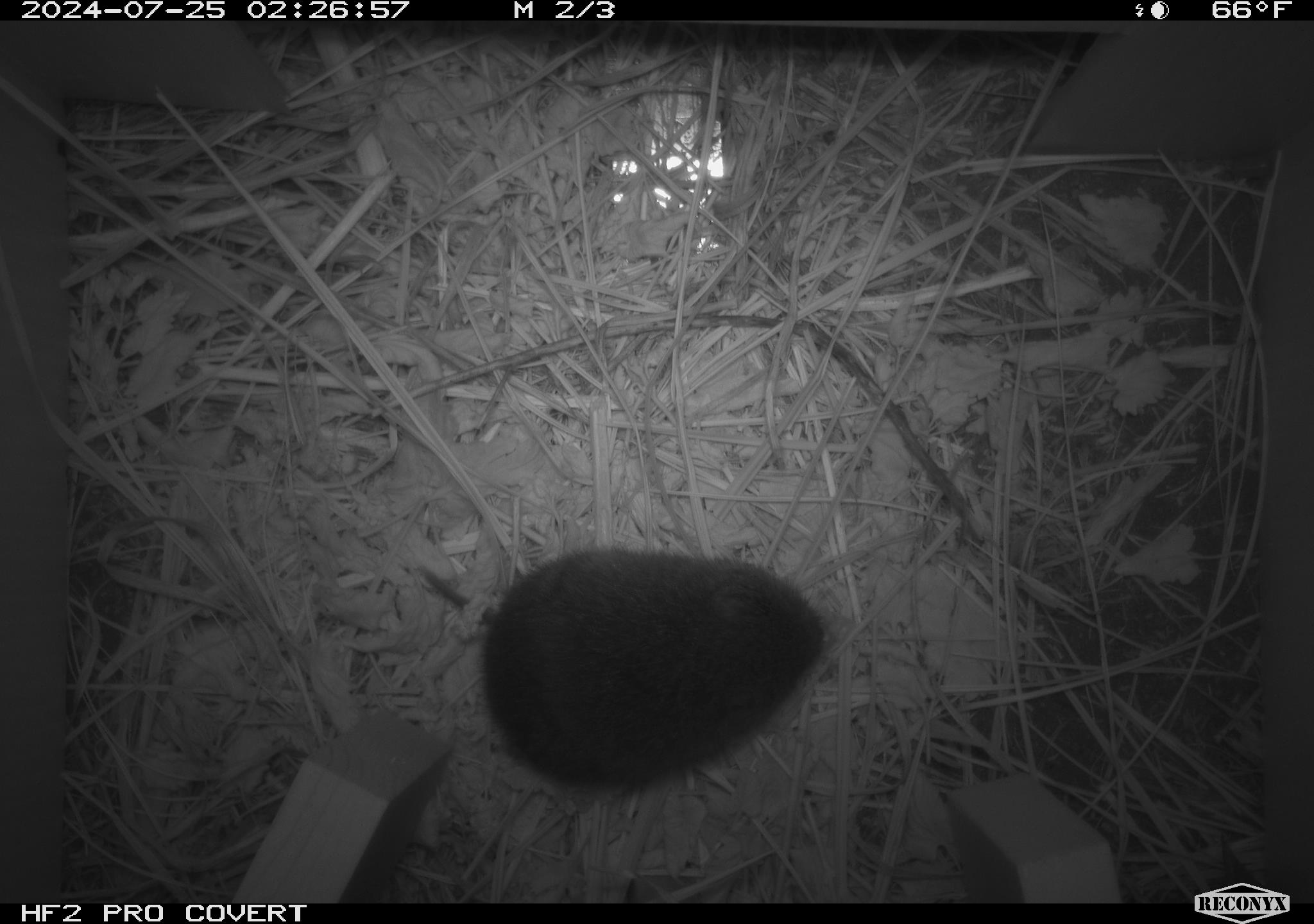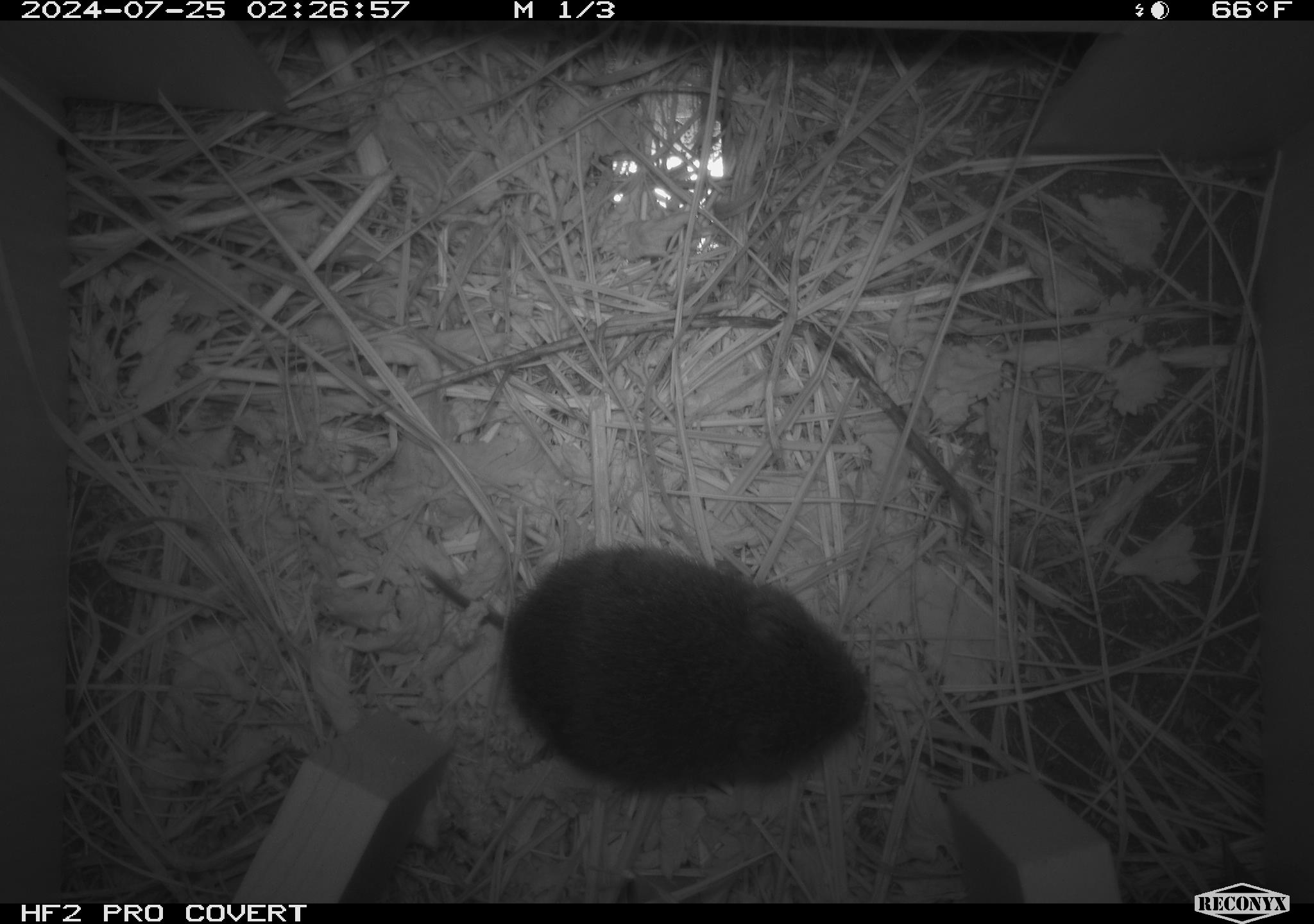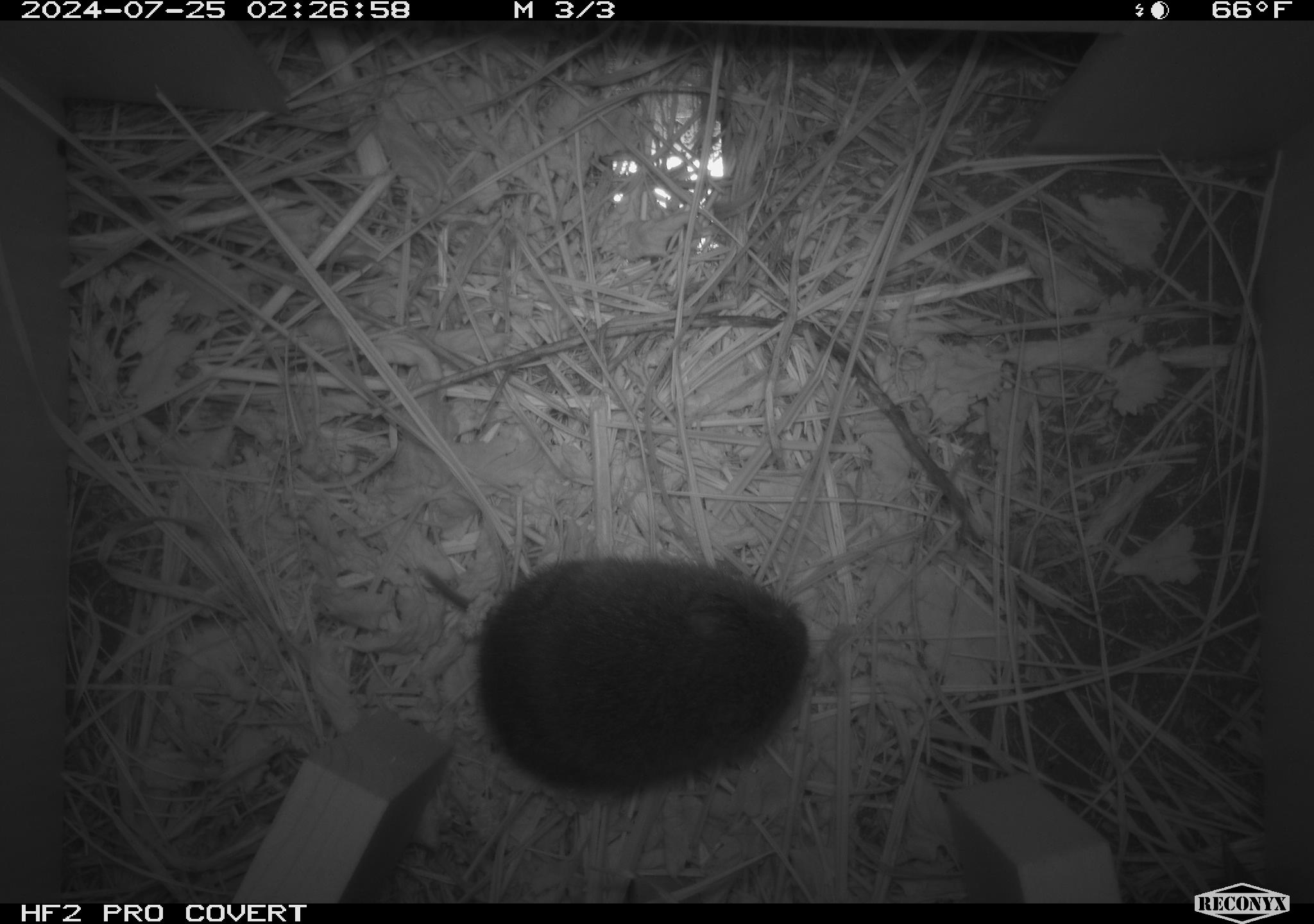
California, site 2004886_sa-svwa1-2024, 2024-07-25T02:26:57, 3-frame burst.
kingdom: Animalia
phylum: Chordata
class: Mammalia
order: Rodentia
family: Cricetidae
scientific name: Arvicolinae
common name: voles, lemmings, and muskrats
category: arvicolinae subfamily